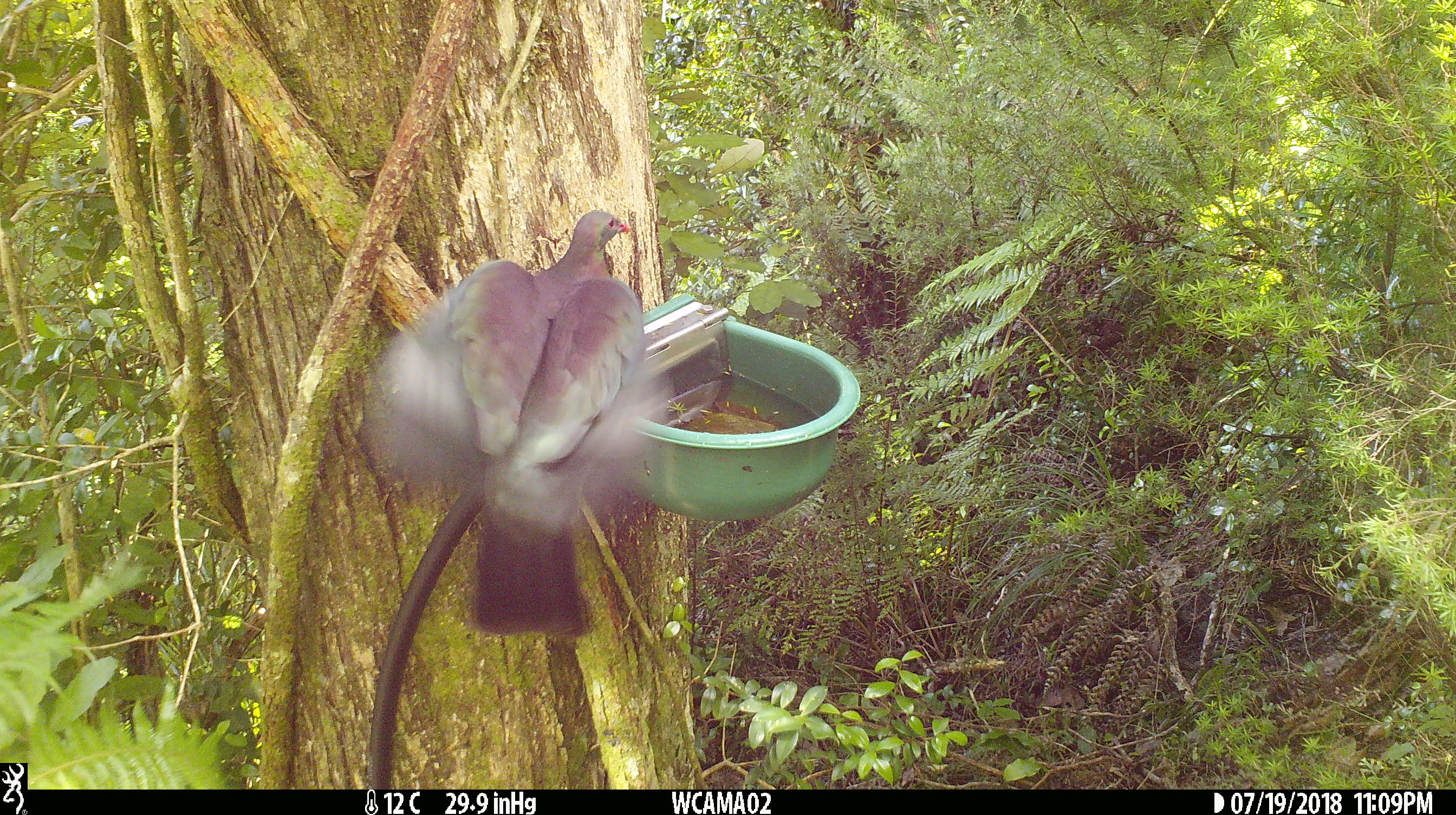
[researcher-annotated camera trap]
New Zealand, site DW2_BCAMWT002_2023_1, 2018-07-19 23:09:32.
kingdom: Animalia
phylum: Chordata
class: Aves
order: Columbiformes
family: Columbidae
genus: Hemiphaga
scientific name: Hemiphaga novaeseelandiae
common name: new zealand pigeon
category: kereru